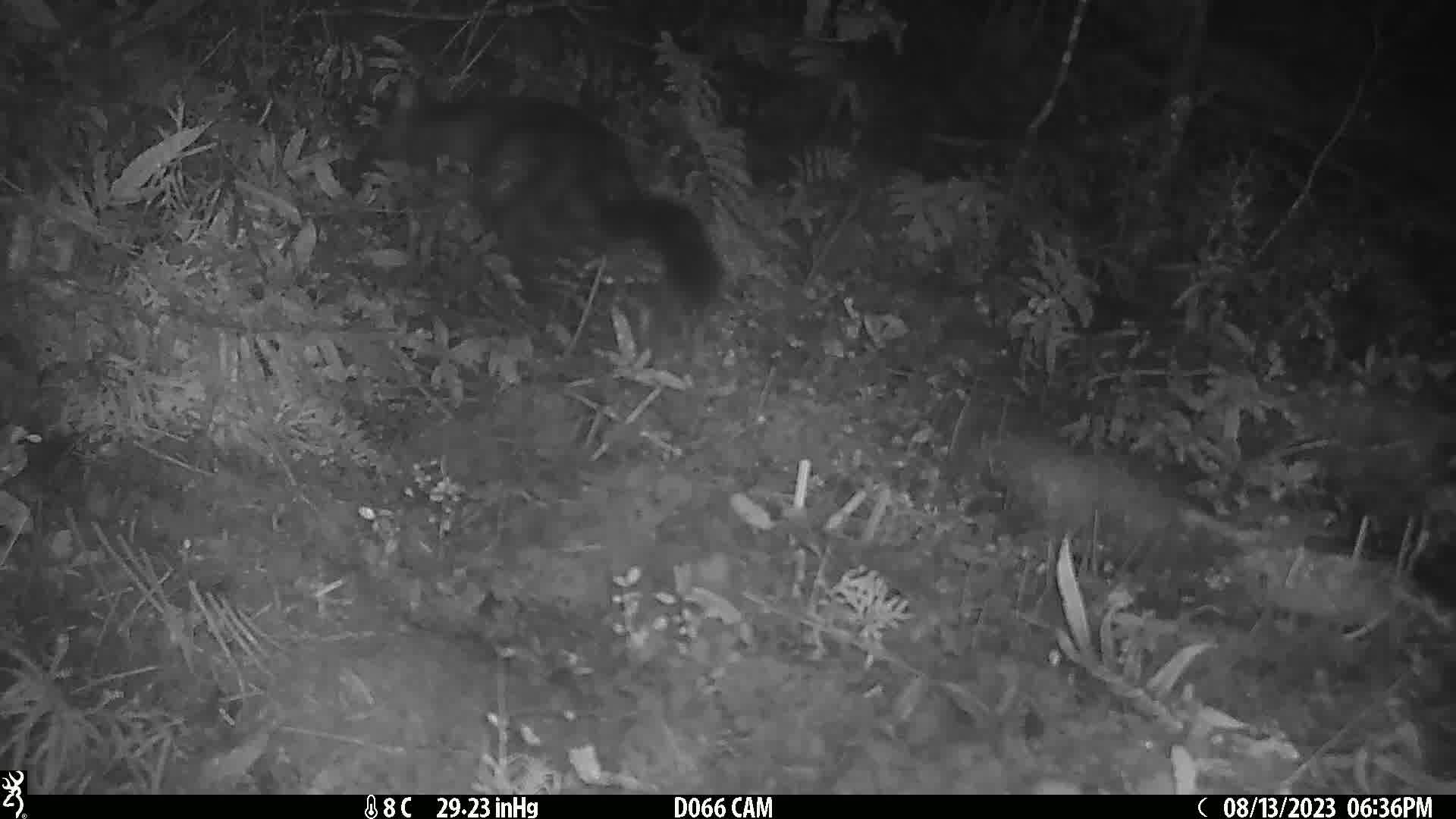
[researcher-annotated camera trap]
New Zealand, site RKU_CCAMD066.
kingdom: Animalia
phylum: Chordata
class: Mammalia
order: Diprotodontia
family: Phalangeridae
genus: Trichosurus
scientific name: Trichosurus vulpecula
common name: common brushtail possum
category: possum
Possum (common brushtail possum) (Trichosurus vulpecula).